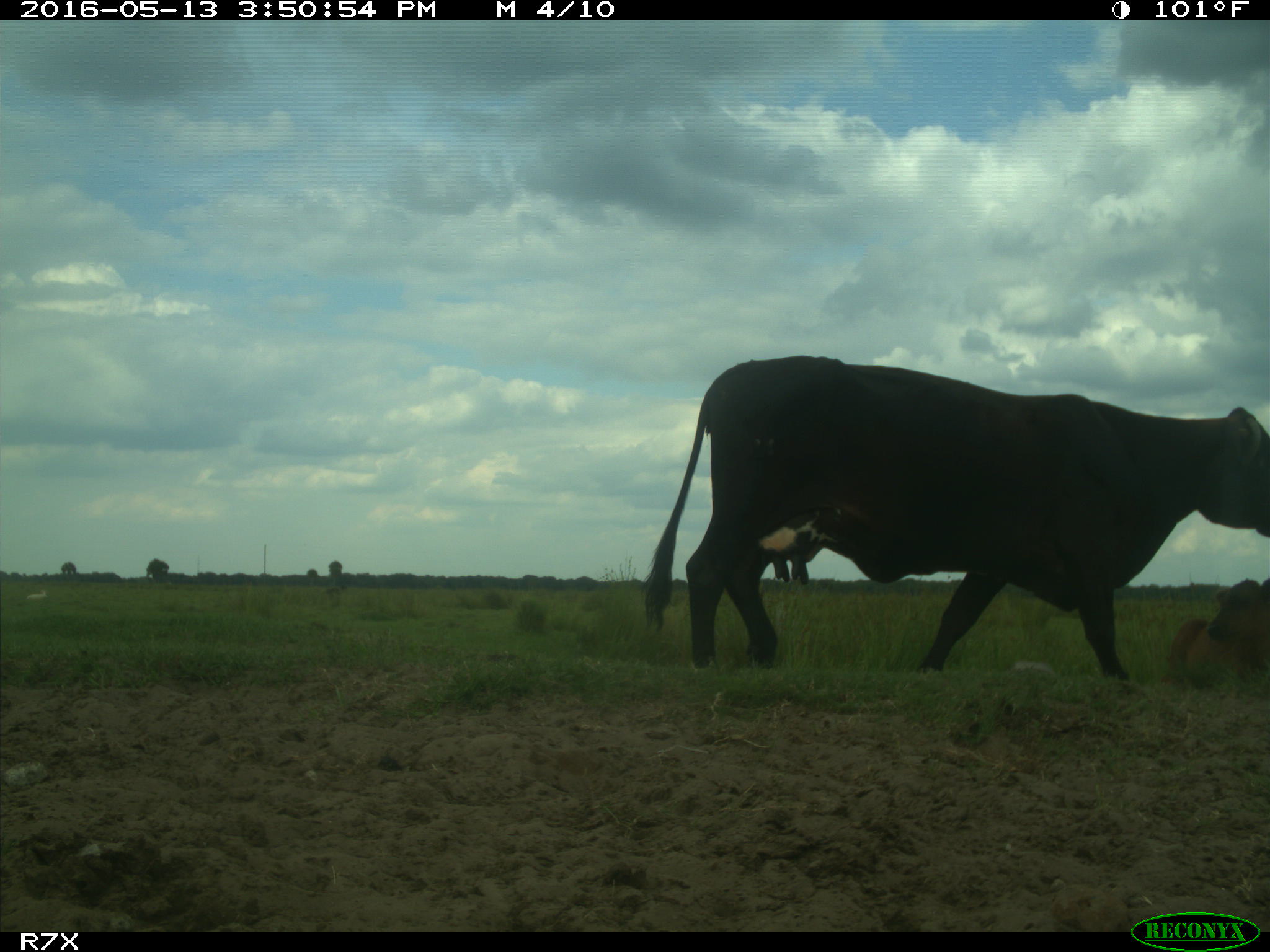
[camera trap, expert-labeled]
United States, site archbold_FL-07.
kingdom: Animalia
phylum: Chordata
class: Mammalia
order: Artiodactyla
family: Bovidae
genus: Bos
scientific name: Bos taurus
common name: domestic cow